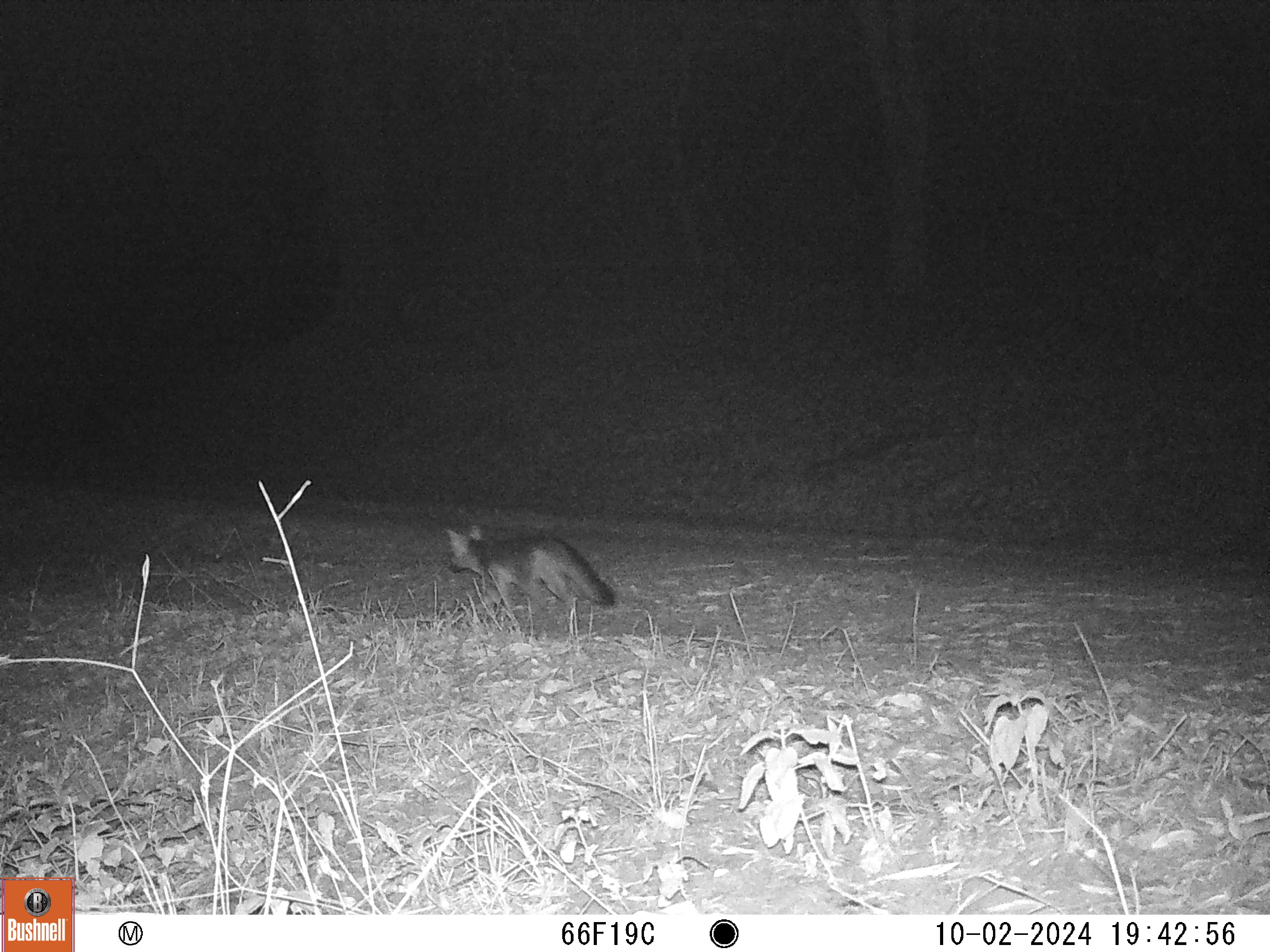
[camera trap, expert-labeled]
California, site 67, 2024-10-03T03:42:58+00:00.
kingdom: Animalia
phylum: Chordata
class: Mammalia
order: Carnivora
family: Canidae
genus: Urocyon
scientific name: Urocyon cinereoargenteus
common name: gray fox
Gray fox (Urocyon cinereoargenteus).